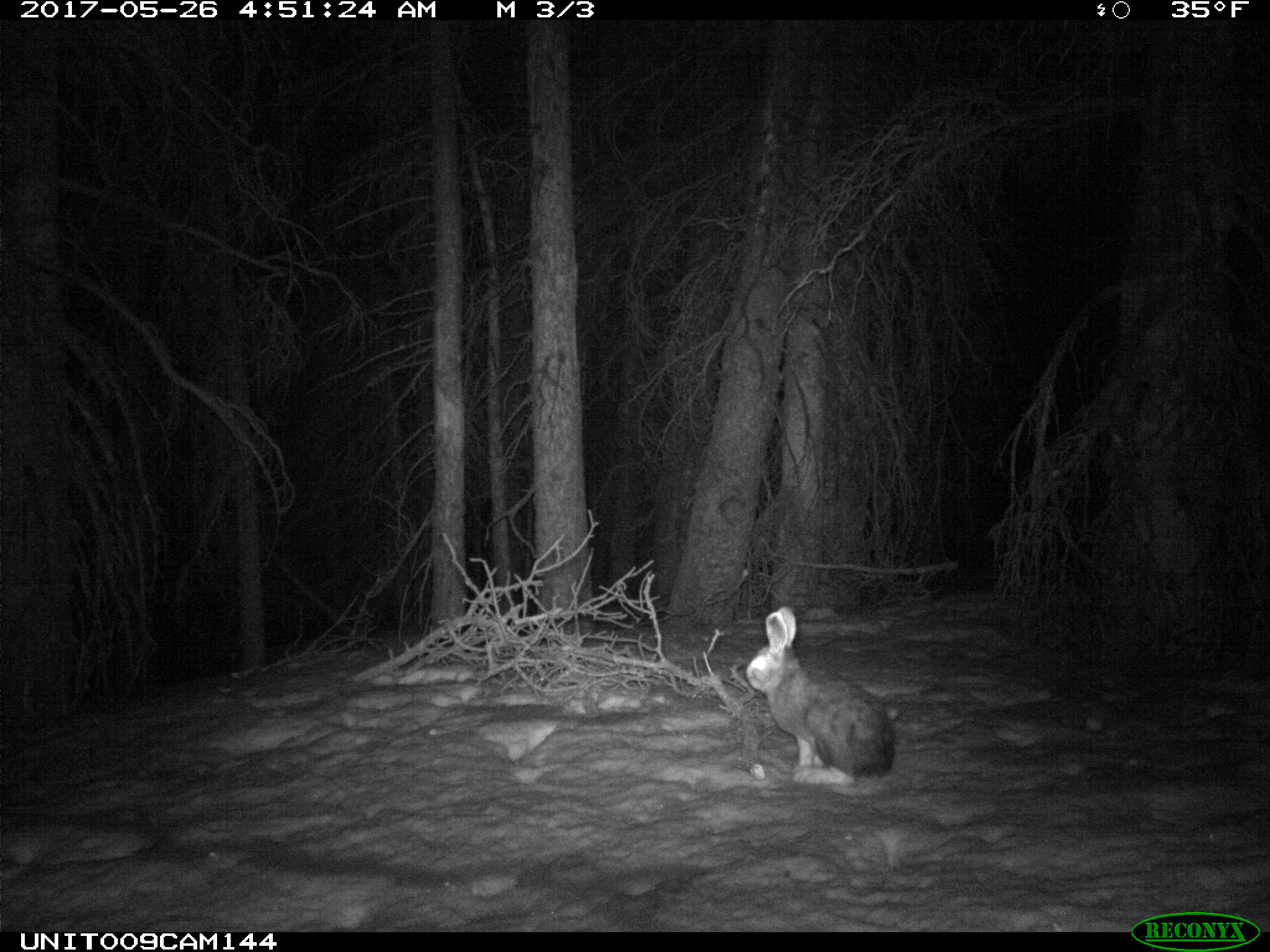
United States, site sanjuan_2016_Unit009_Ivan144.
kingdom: Animalia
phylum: Chordata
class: Mammalia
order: Lagomorpha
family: Leporidae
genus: Lepus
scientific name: Lepus americanus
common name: snowshoe hare